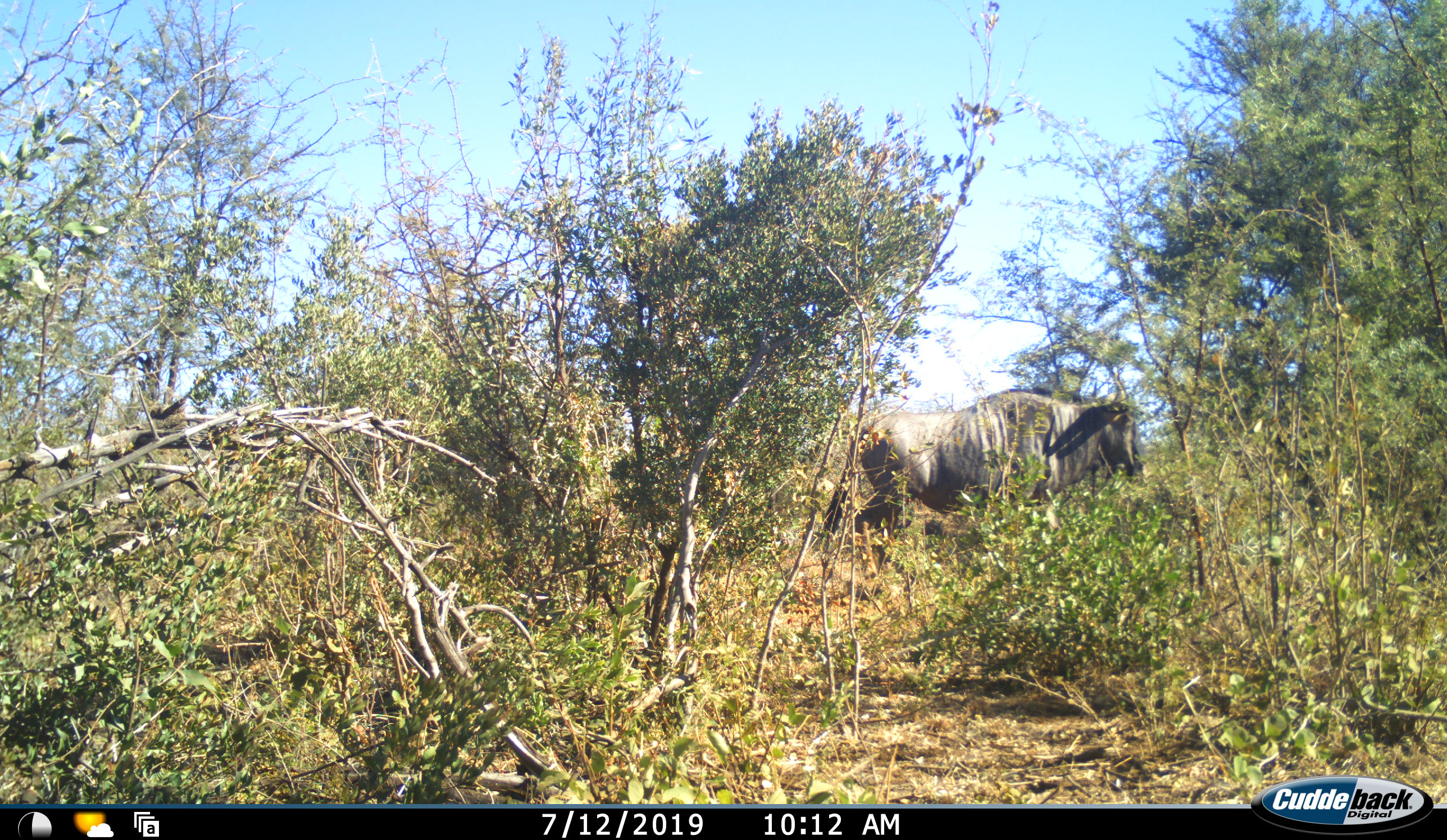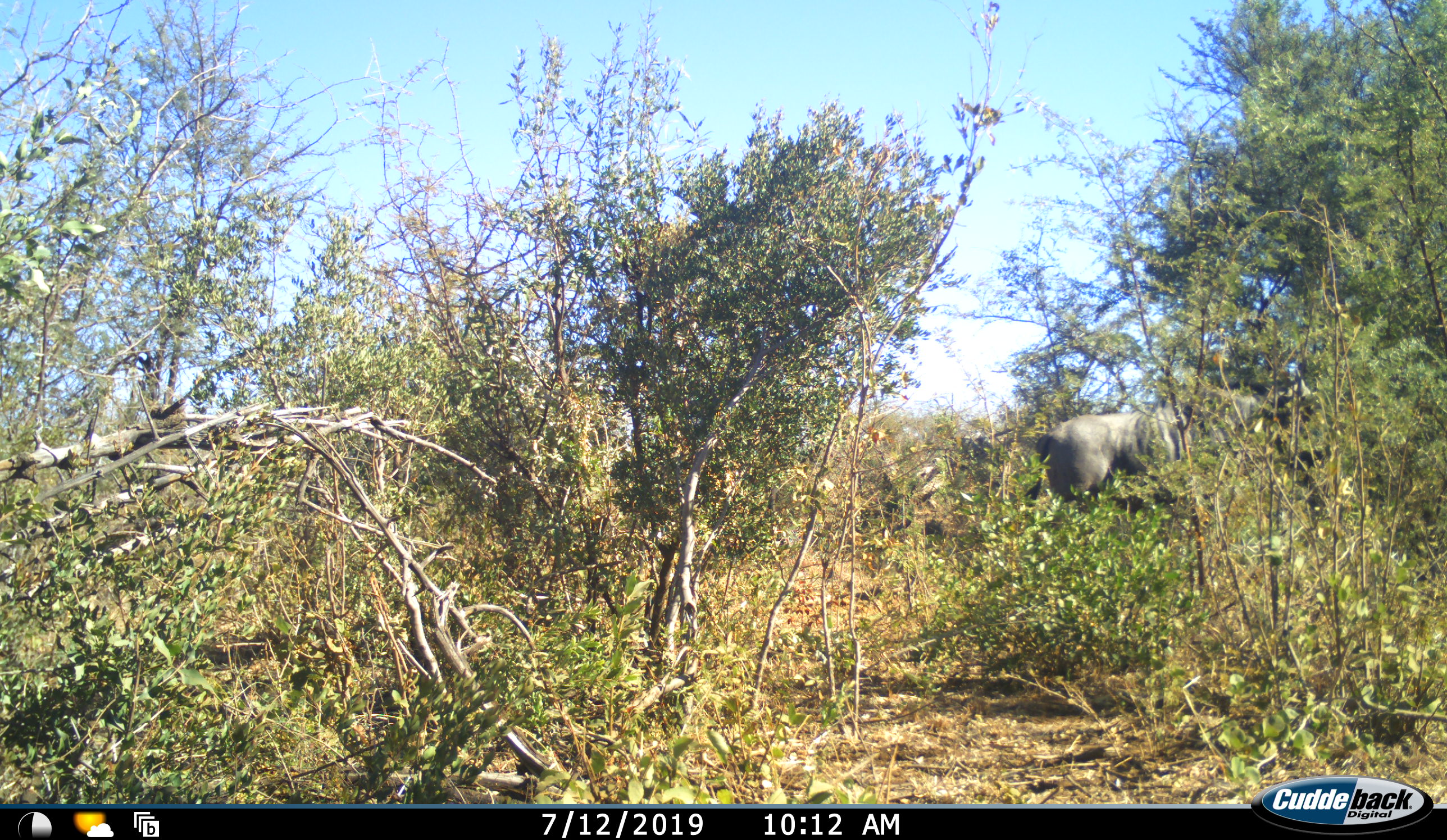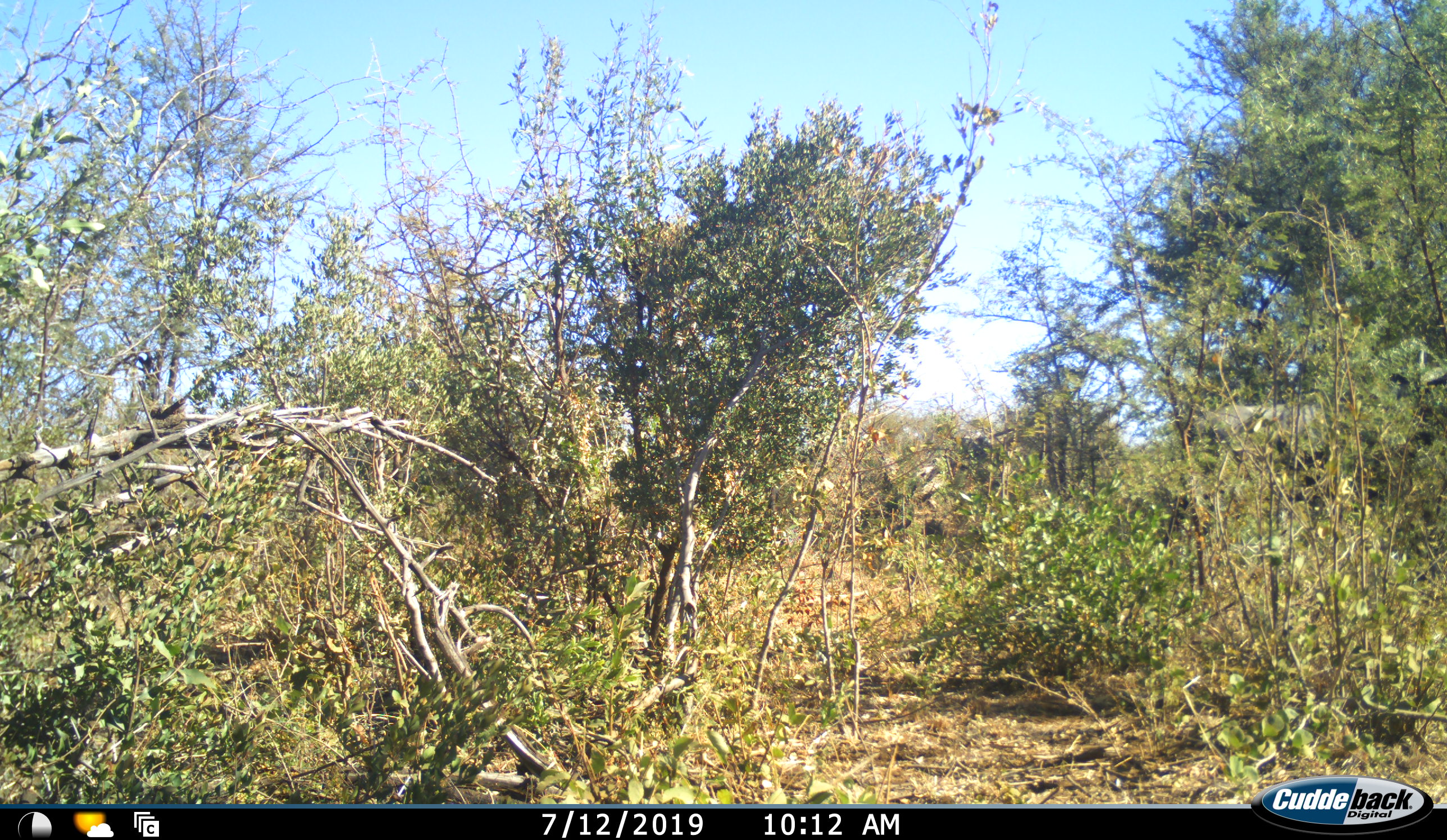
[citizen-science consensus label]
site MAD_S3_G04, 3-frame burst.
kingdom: Animalia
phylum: Chordata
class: Mammalia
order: Artiodactyla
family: Bovidae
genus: Connochaetes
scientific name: Connochaetes taurinus taurinus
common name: blue wildebeest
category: wildebeestblue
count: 1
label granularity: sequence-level